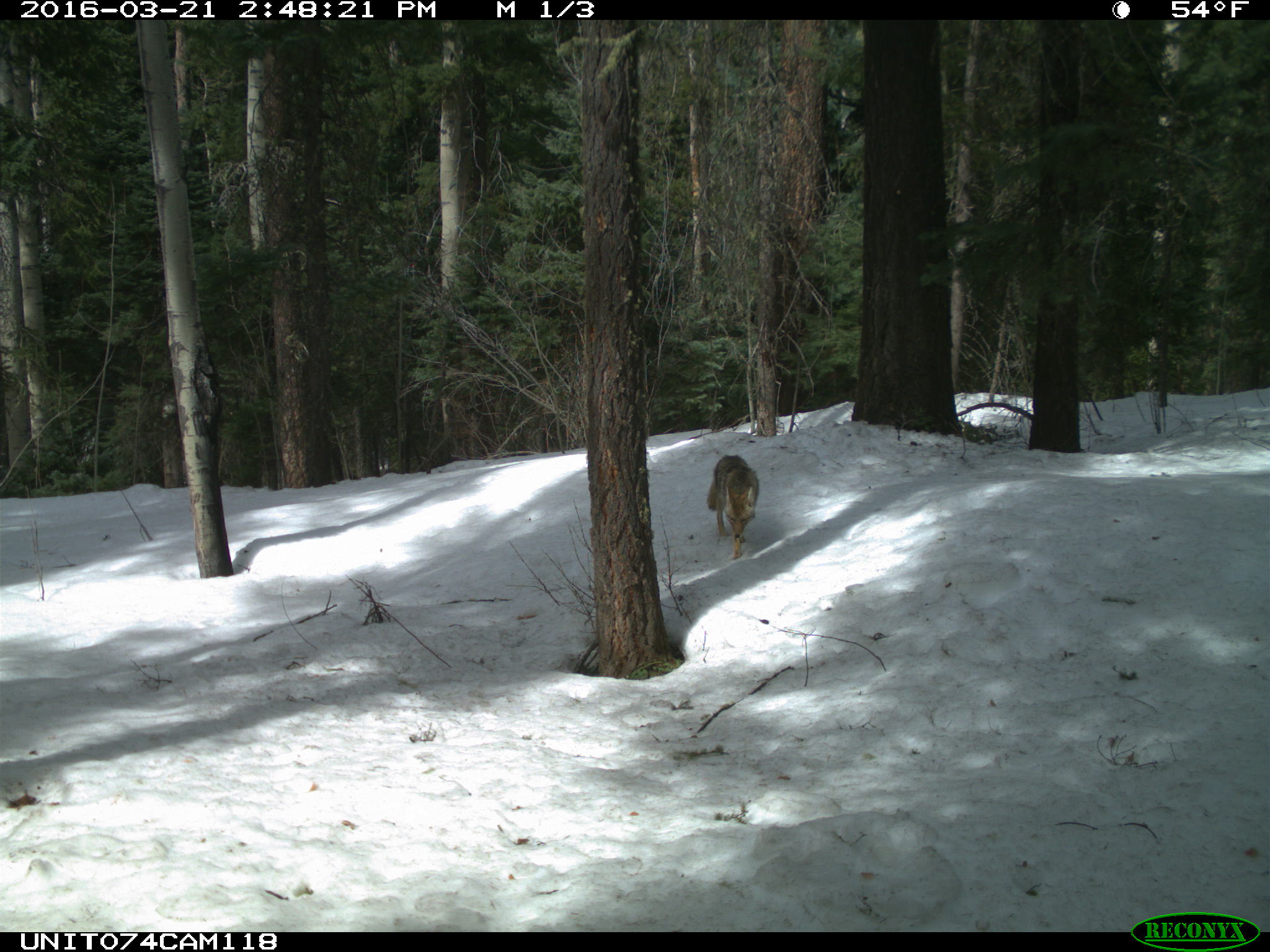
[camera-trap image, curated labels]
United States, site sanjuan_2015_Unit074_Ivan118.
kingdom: Animalia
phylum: Chordata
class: Mammalia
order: Carnivora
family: Canidae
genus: Canis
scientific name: Canis latrans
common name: coyote